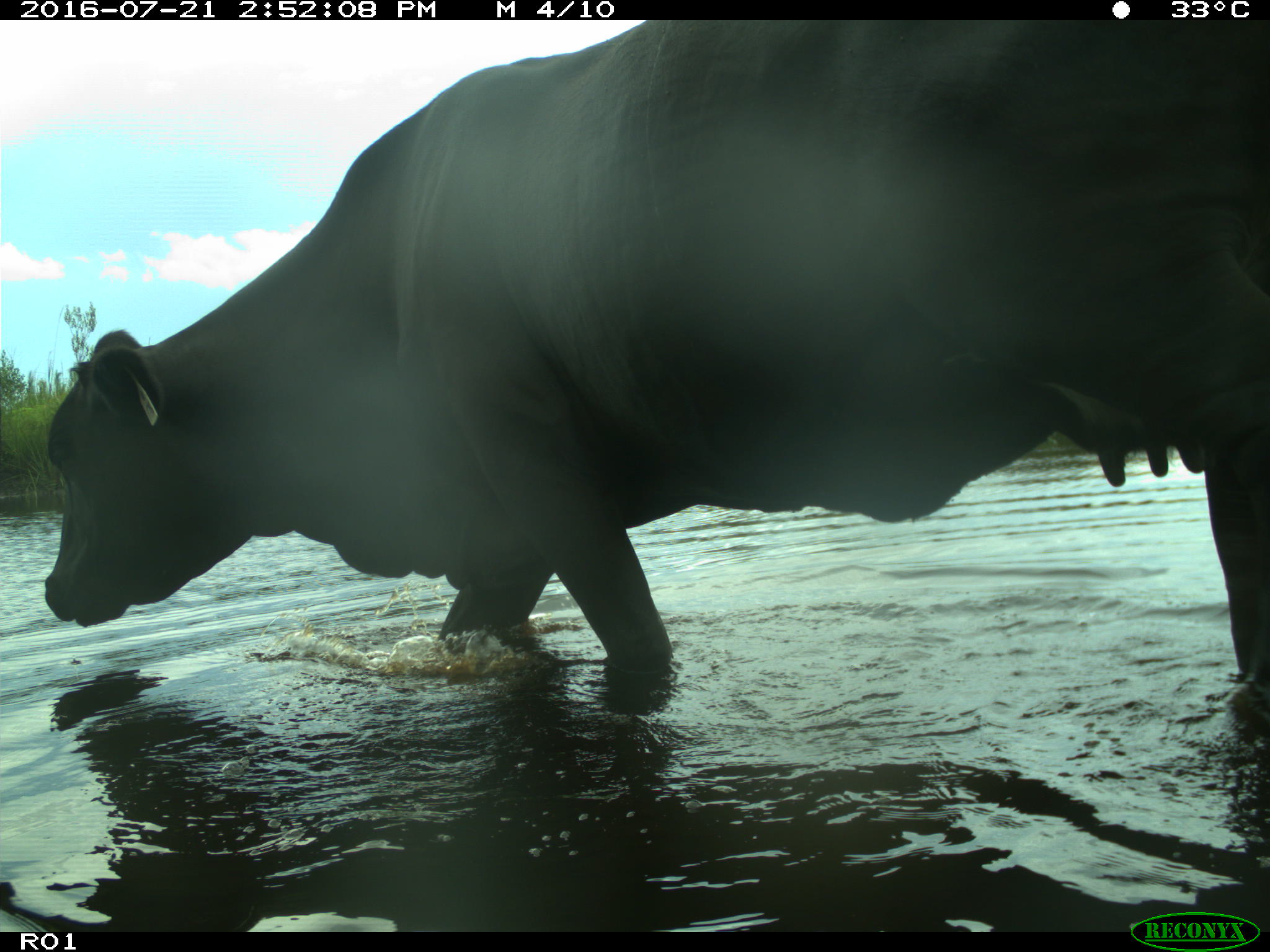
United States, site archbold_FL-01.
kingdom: Animalia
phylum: Chordata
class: Mammalia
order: Artiodactyla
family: Bovidae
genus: Bos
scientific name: Bos taurus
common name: domestic cow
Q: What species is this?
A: Bos taurus (domestic cow).